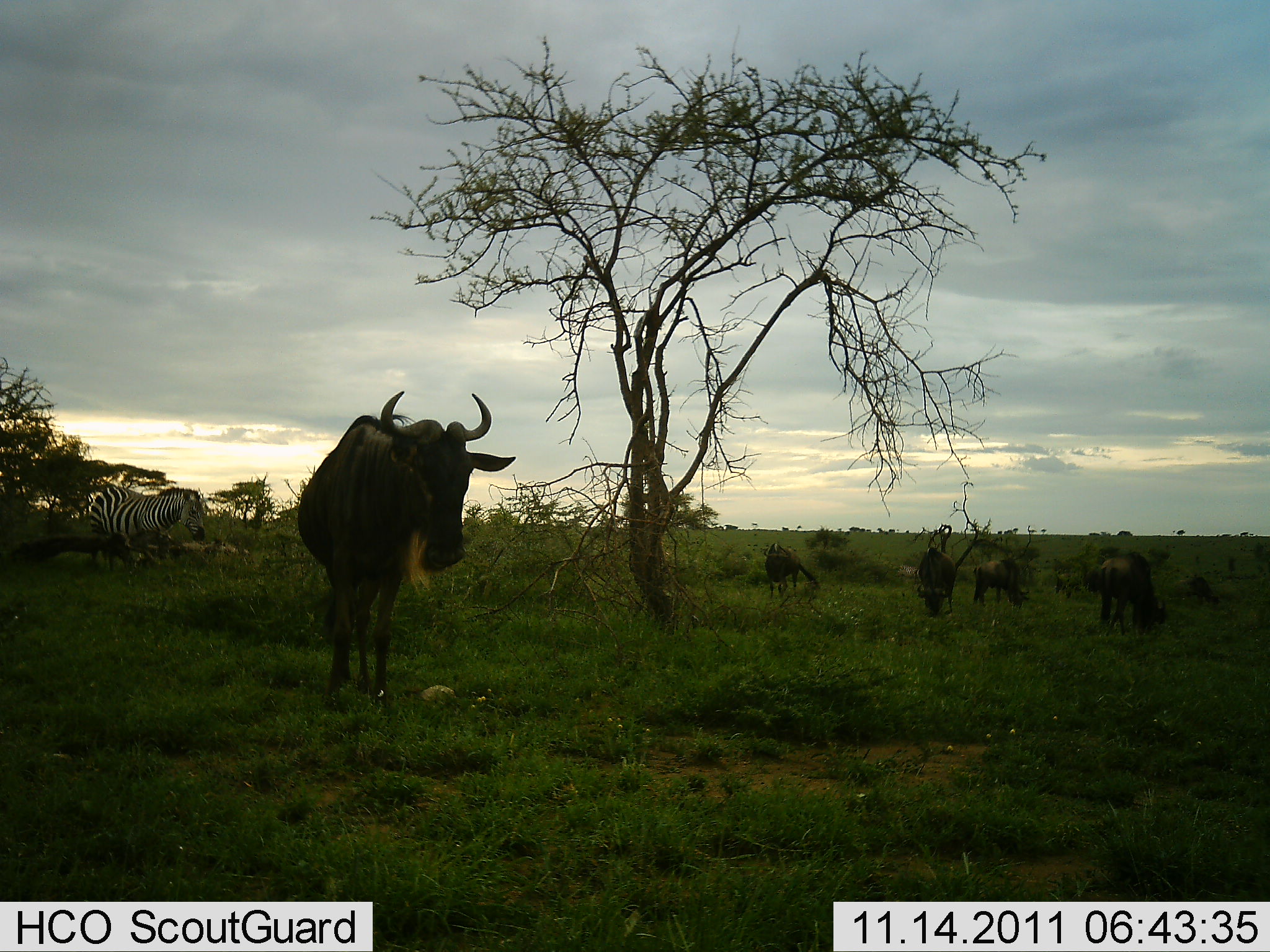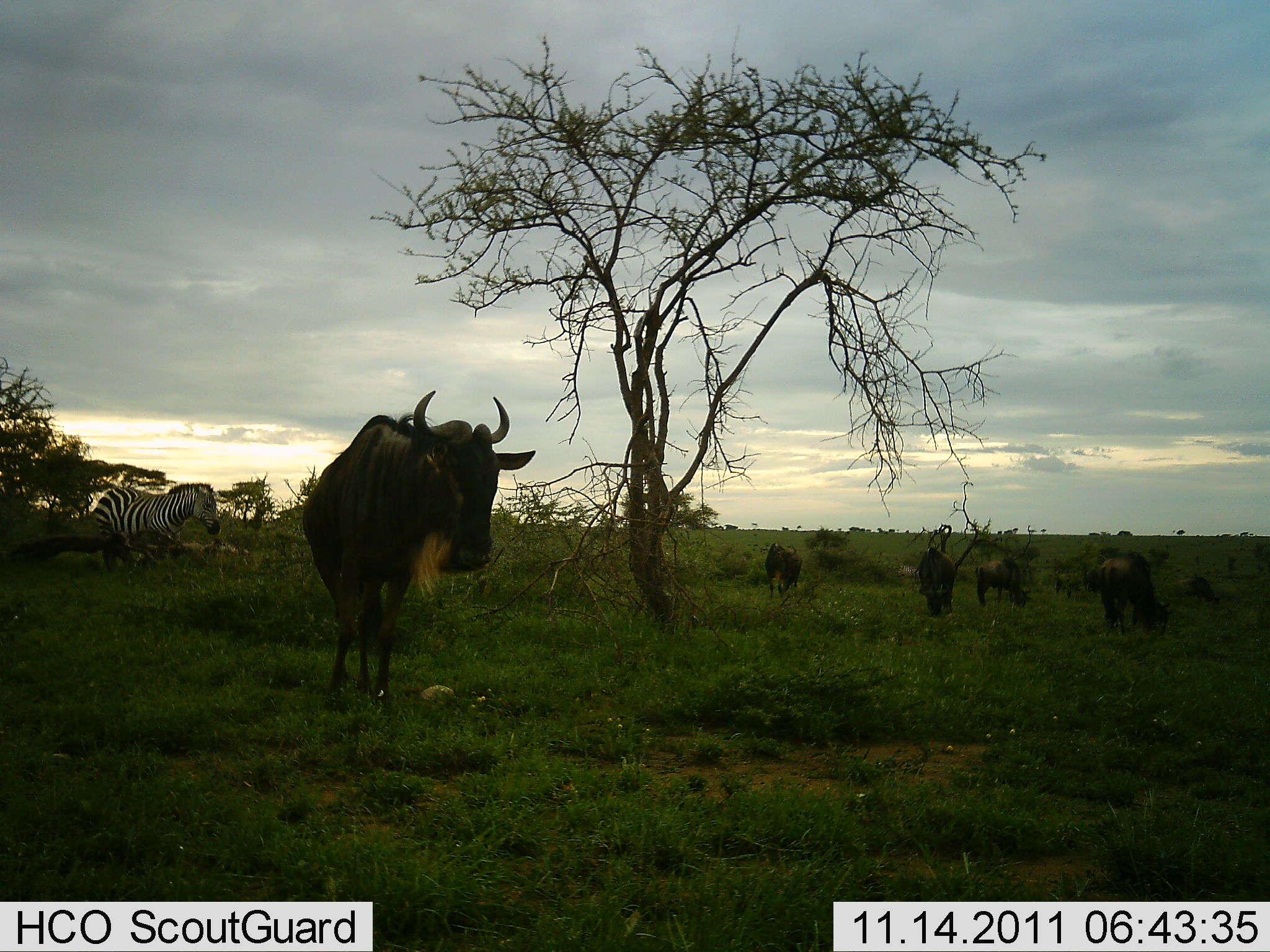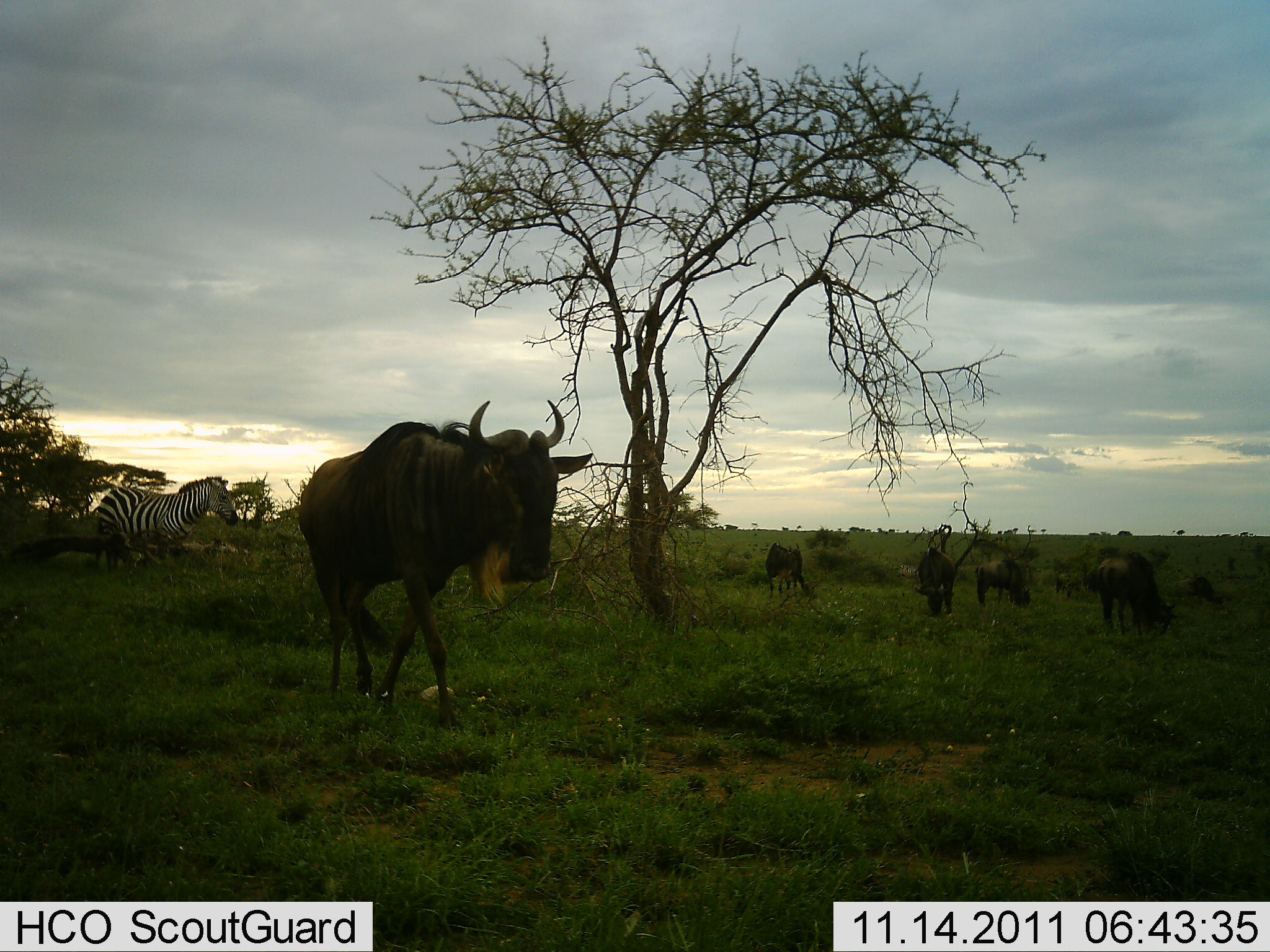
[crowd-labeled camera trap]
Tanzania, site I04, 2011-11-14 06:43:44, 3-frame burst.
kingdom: Animalia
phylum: Chordata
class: Mammalia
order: Artiodactyla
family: Bovidae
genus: Connochaetes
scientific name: Connochaetes taurinus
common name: blue wildebeest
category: wildebeest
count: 6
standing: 58%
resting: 0%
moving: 50%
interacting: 0%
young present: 0%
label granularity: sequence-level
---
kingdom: Animalia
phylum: Chordata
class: Mammalia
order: Perissodactyla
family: Equidae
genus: Equus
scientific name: Equus quagga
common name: plains zebra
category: zebra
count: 1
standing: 45%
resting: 0%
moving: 55%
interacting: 0%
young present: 0%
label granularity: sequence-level